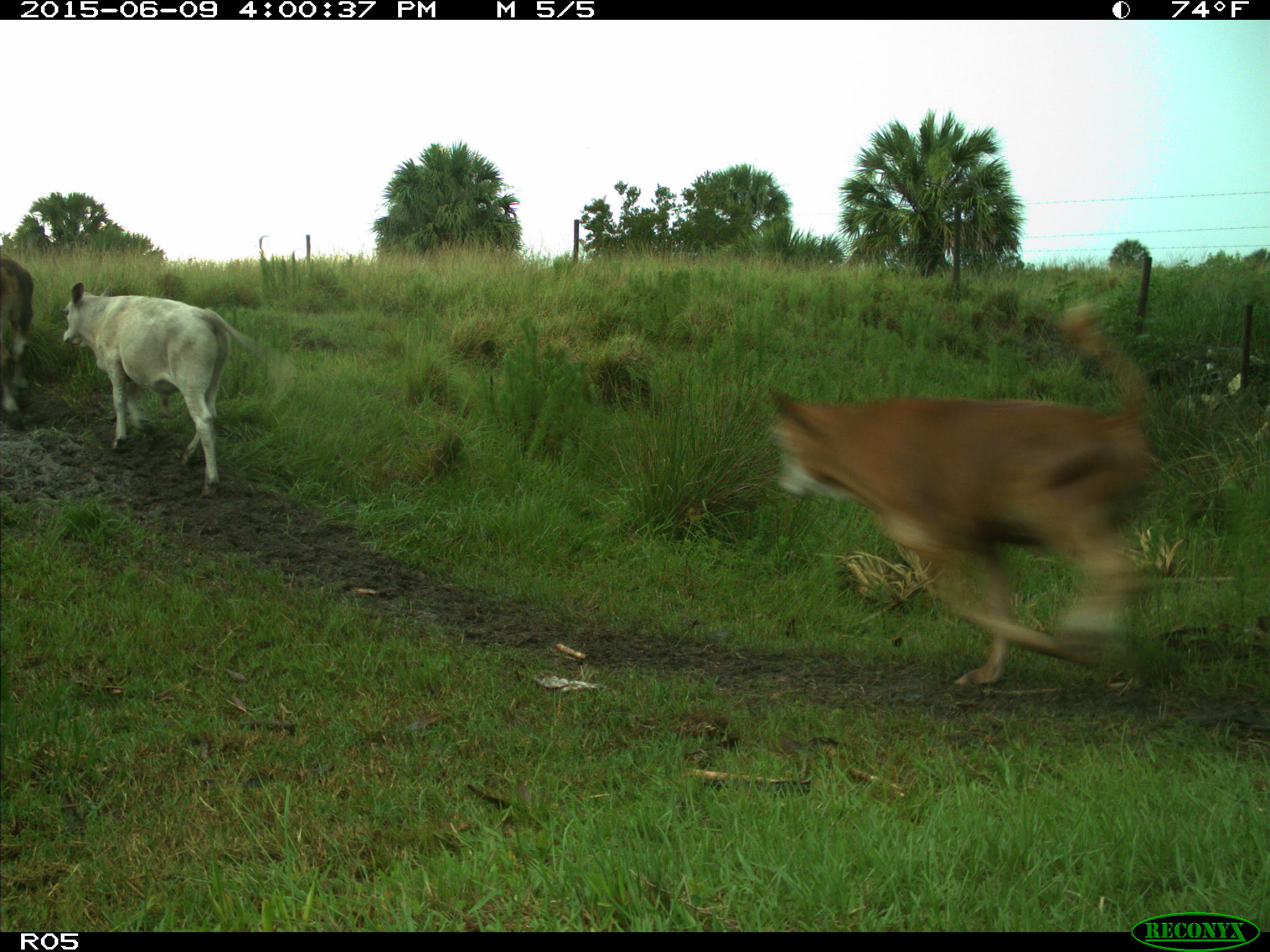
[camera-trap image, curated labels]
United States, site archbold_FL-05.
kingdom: Animalia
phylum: Chordata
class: Mammalia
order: Artiodactyla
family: Bovidae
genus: Bos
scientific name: Bos taurus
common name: domestic cow